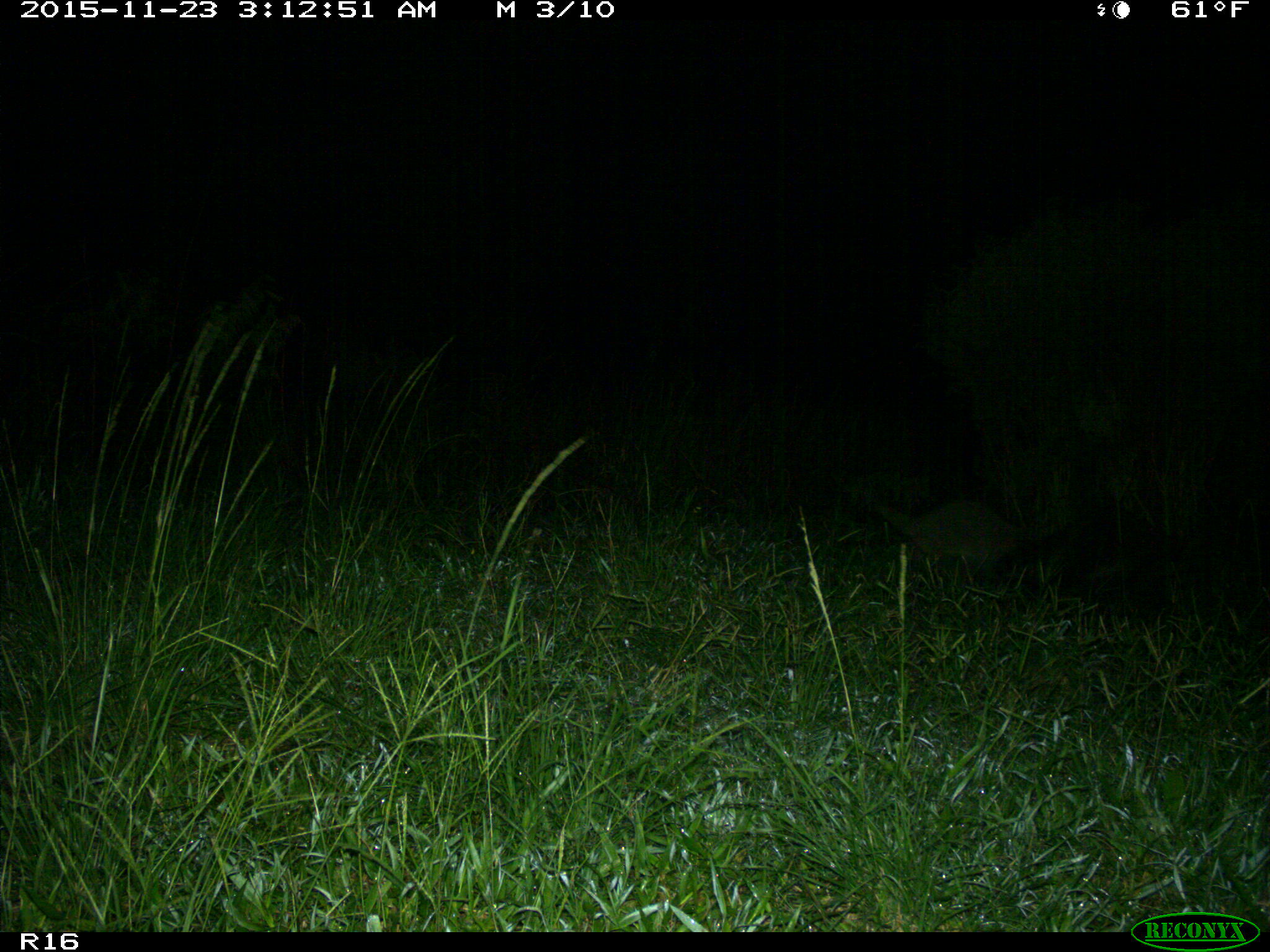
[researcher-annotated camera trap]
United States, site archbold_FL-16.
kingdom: Animalia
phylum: Chordata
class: Mammalia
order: Carnivora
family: Procyonidae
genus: Procyon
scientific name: Procyon lotor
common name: common raccoon